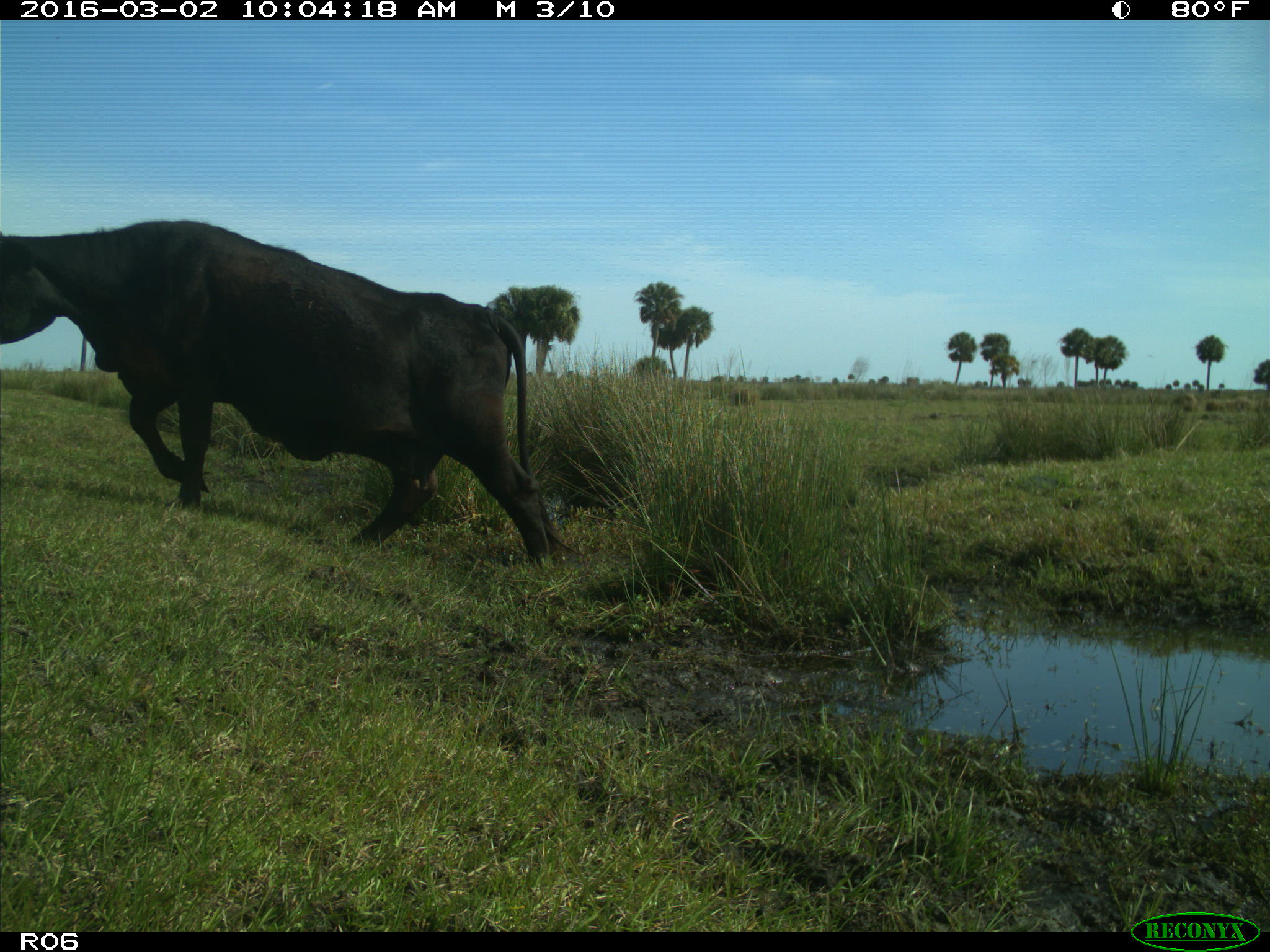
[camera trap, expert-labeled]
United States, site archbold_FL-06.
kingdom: Animalia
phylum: Chordata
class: Mammalia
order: Artiodactyla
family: Bovidae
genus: Bos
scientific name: Bos taurus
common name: domestic cow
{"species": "Bos taurus (domestic cow)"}